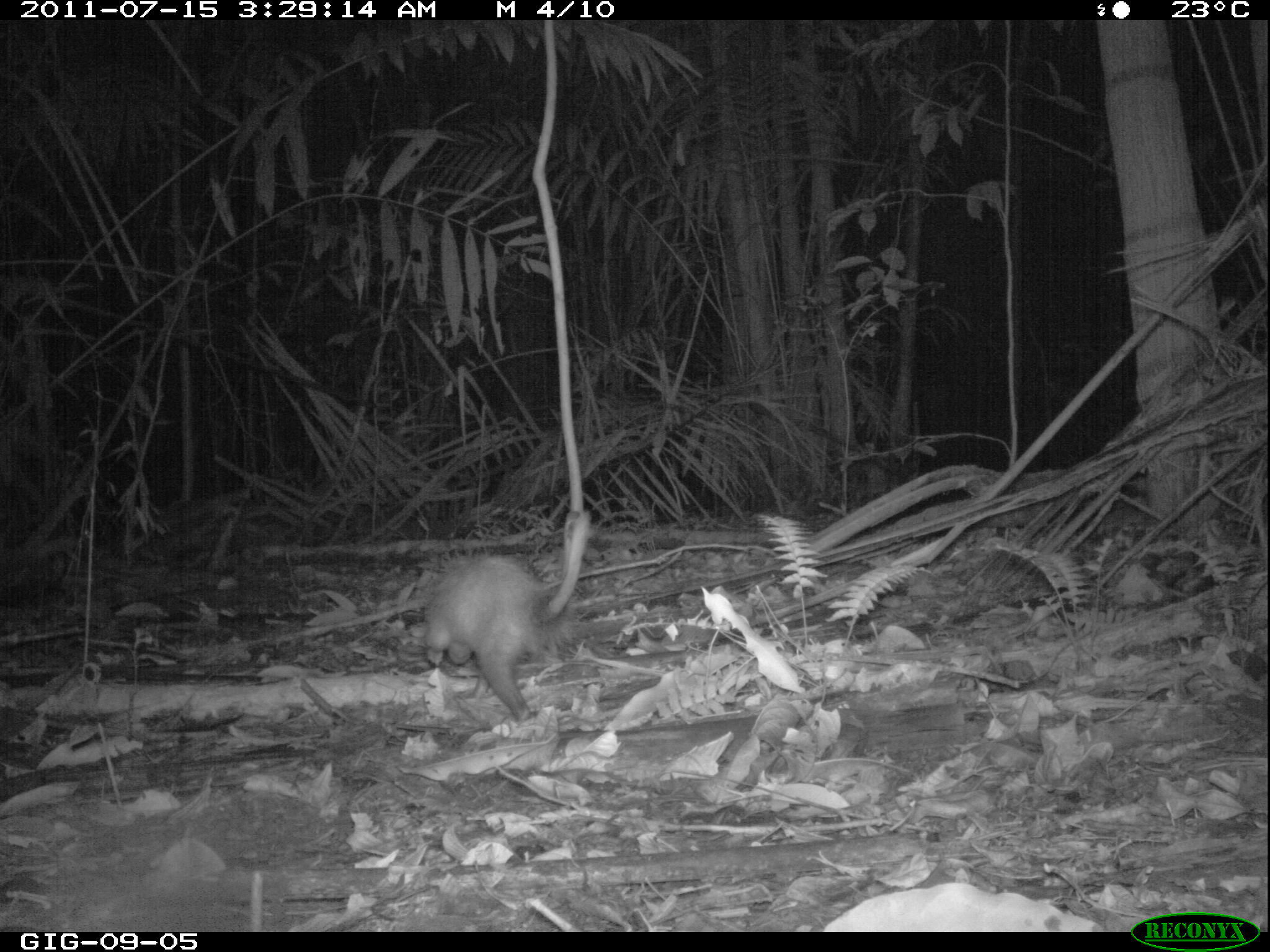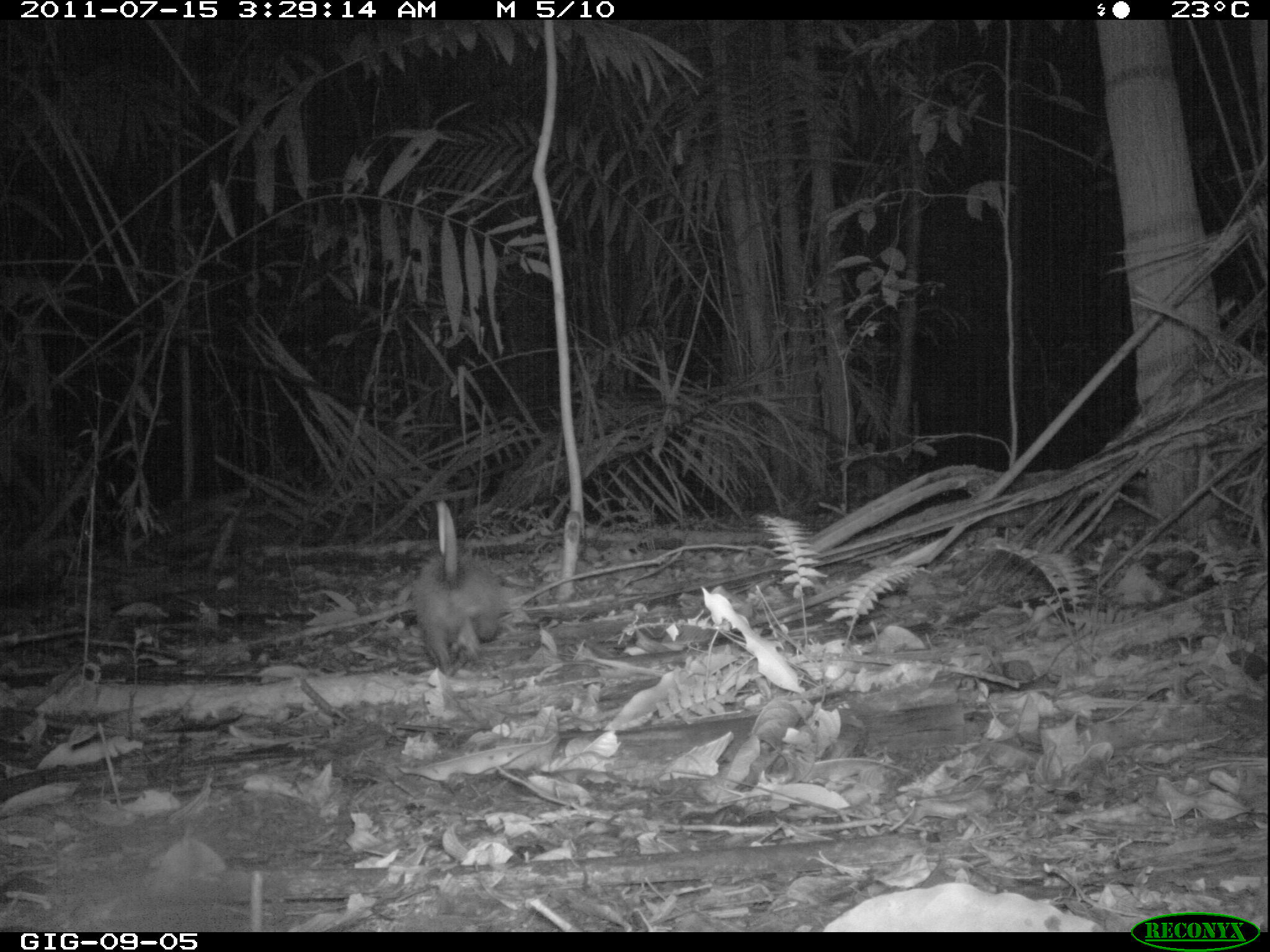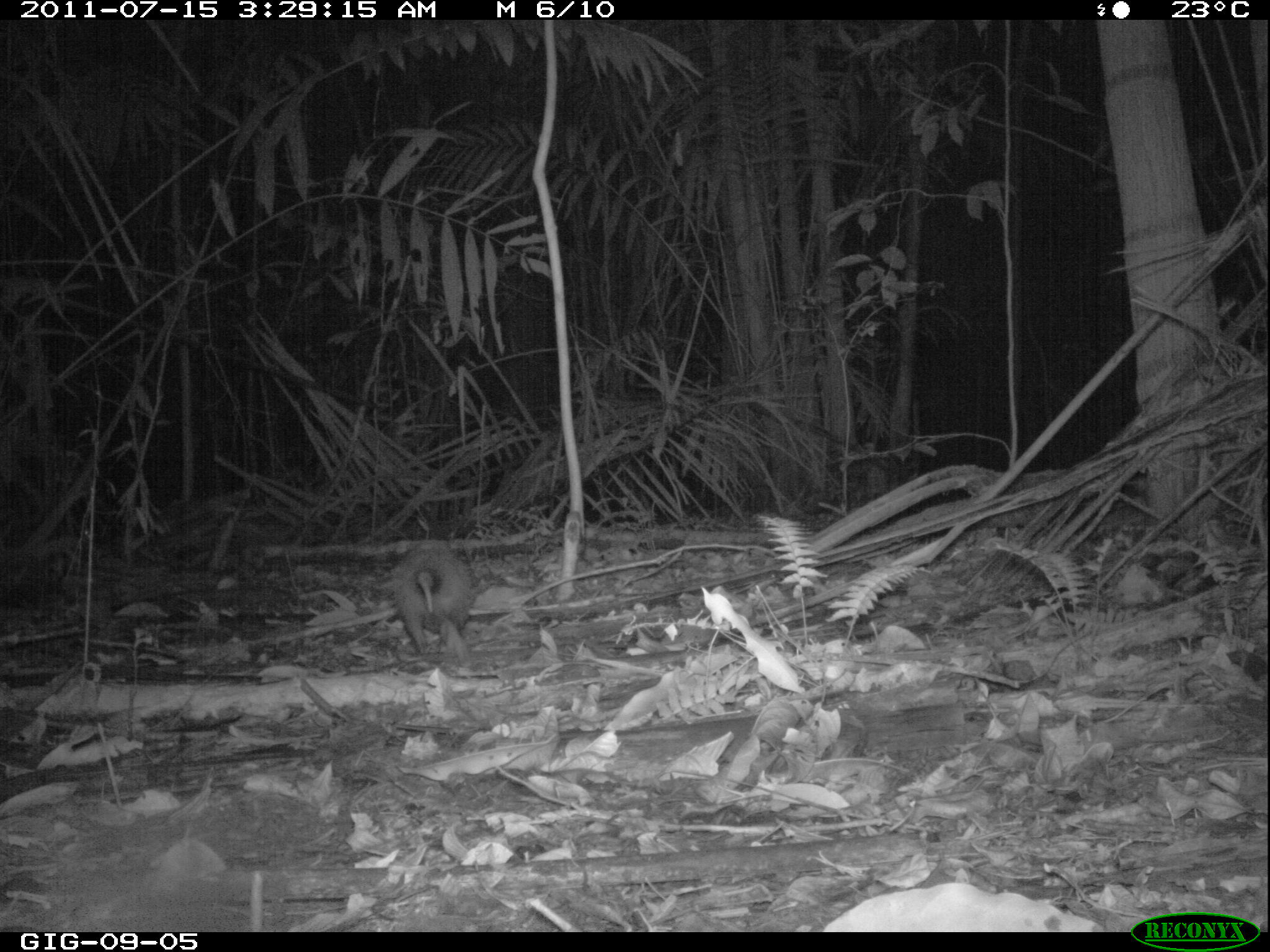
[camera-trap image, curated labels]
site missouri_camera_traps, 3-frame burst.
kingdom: Animalia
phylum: Chordata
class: Mammalia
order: Didelphimorphia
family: Didelphidae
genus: Didelphis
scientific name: Didelphis marsupialis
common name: common opossum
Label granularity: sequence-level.